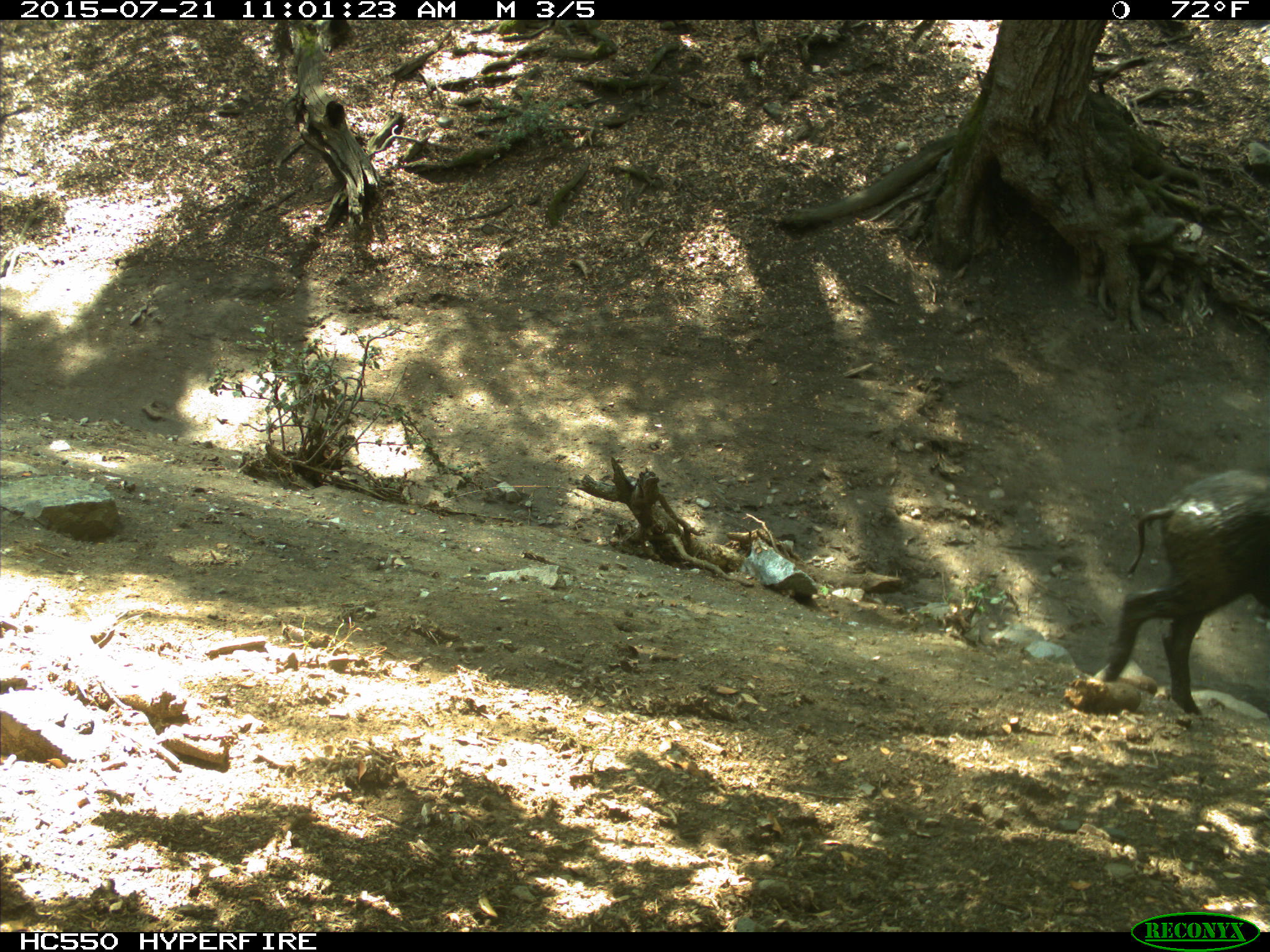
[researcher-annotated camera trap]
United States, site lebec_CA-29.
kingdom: Animalia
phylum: Chordata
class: Mammalia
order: Artiodactyla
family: Suidae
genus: Sus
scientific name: Sus scrofa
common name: wild boar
Sus scrofa (wild boar).